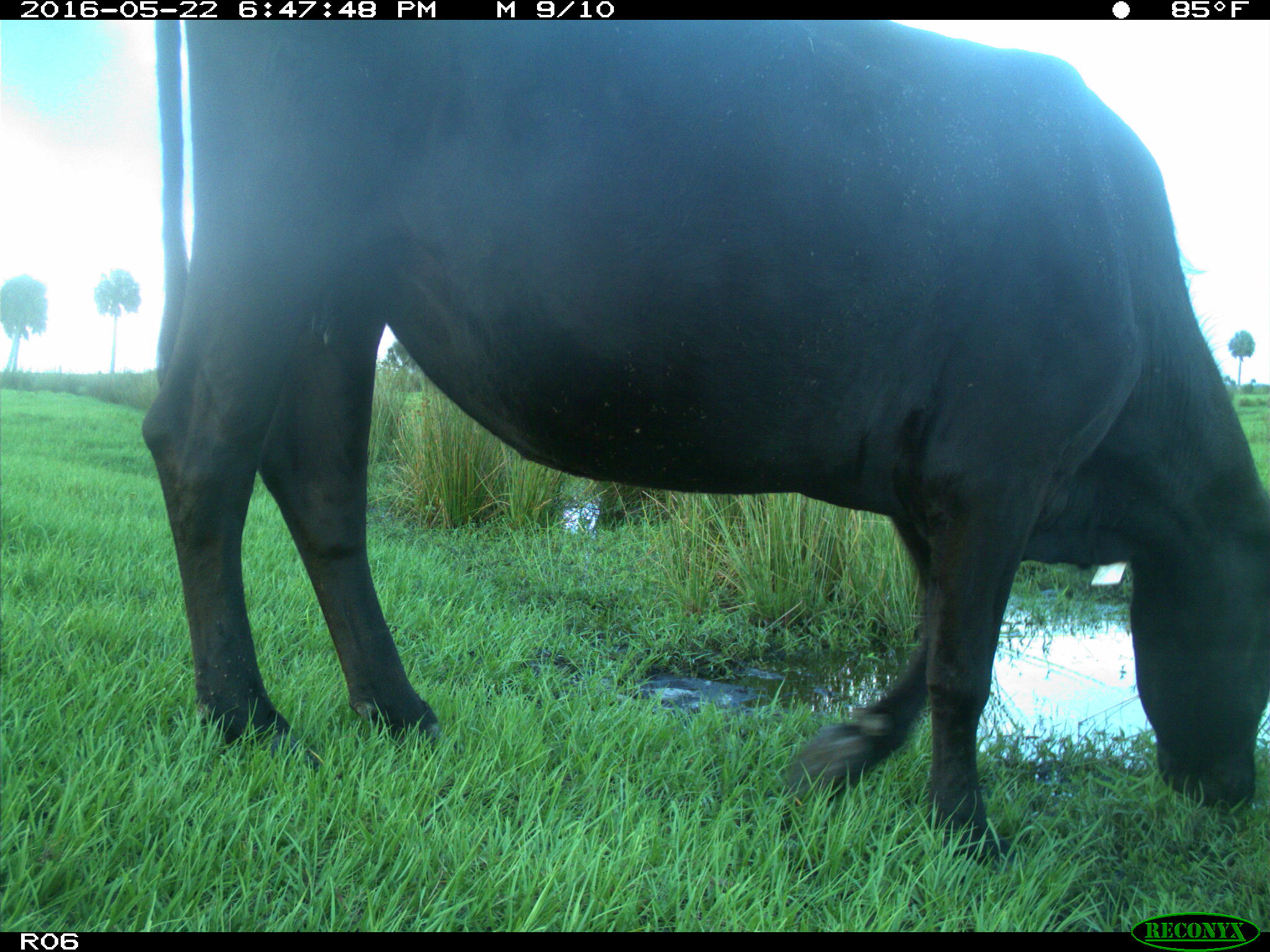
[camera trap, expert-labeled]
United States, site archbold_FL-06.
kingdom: Animalia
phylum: Chordata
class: Mammalia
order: Artiodactyla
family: Bovidae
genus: Bos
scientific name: Bos taurus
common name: domestic cow